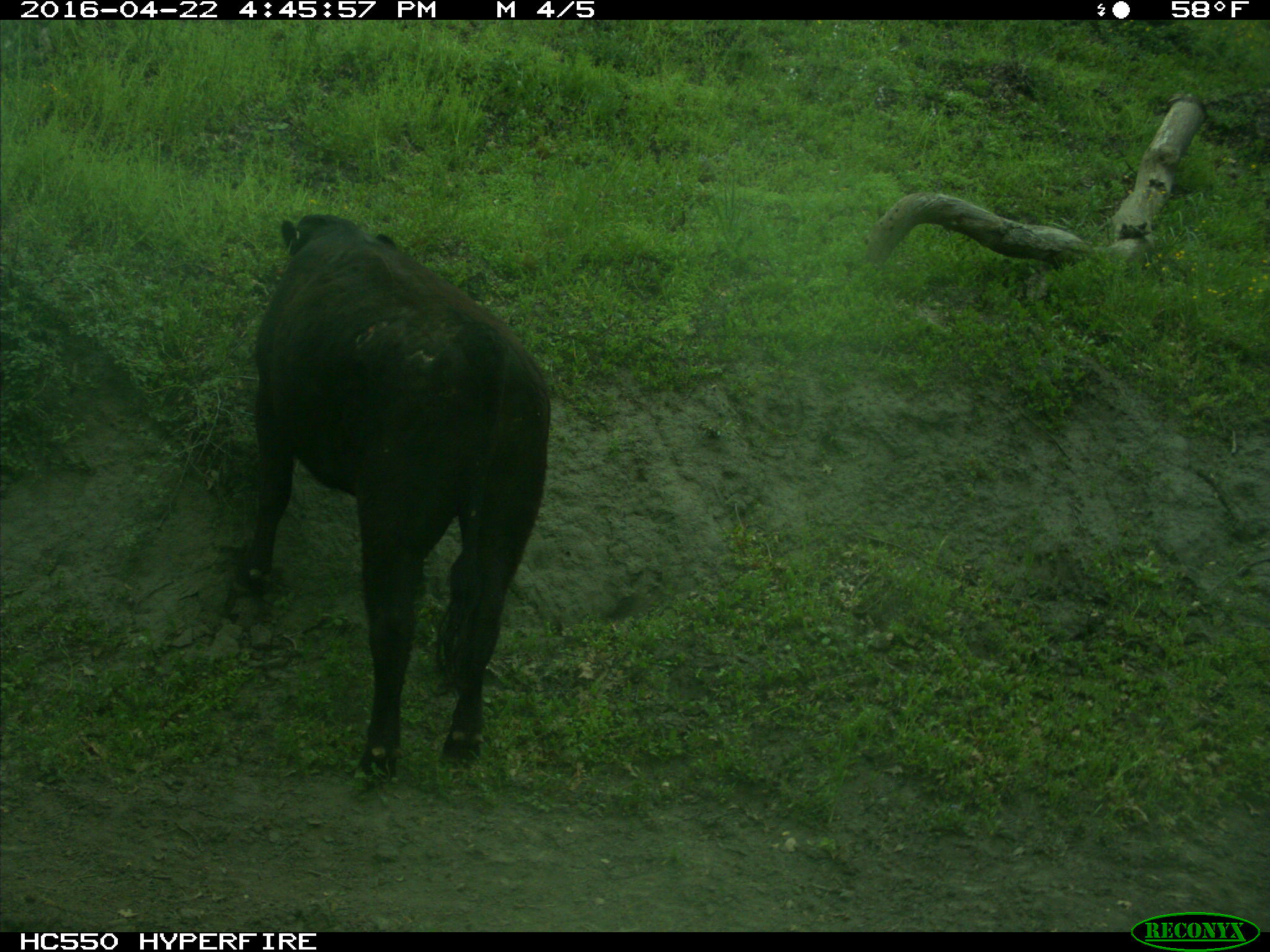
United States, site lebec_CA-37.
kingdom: Animalia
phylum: Chordata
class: Mammalia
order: Artiodactyla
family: Bovidae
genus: Bos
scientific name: Bos taurus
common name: domestic cow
Bos taurus (domestic cow).